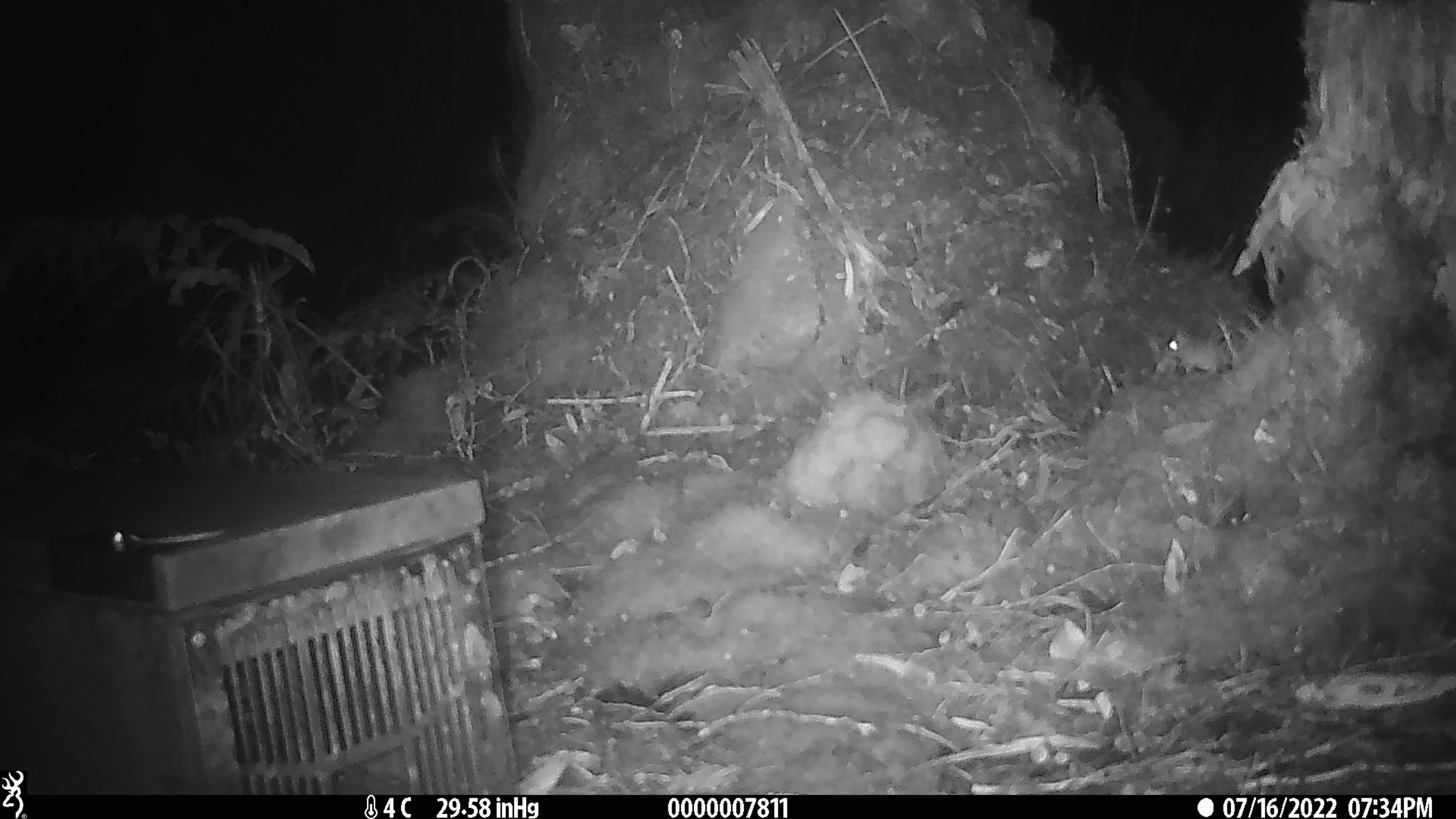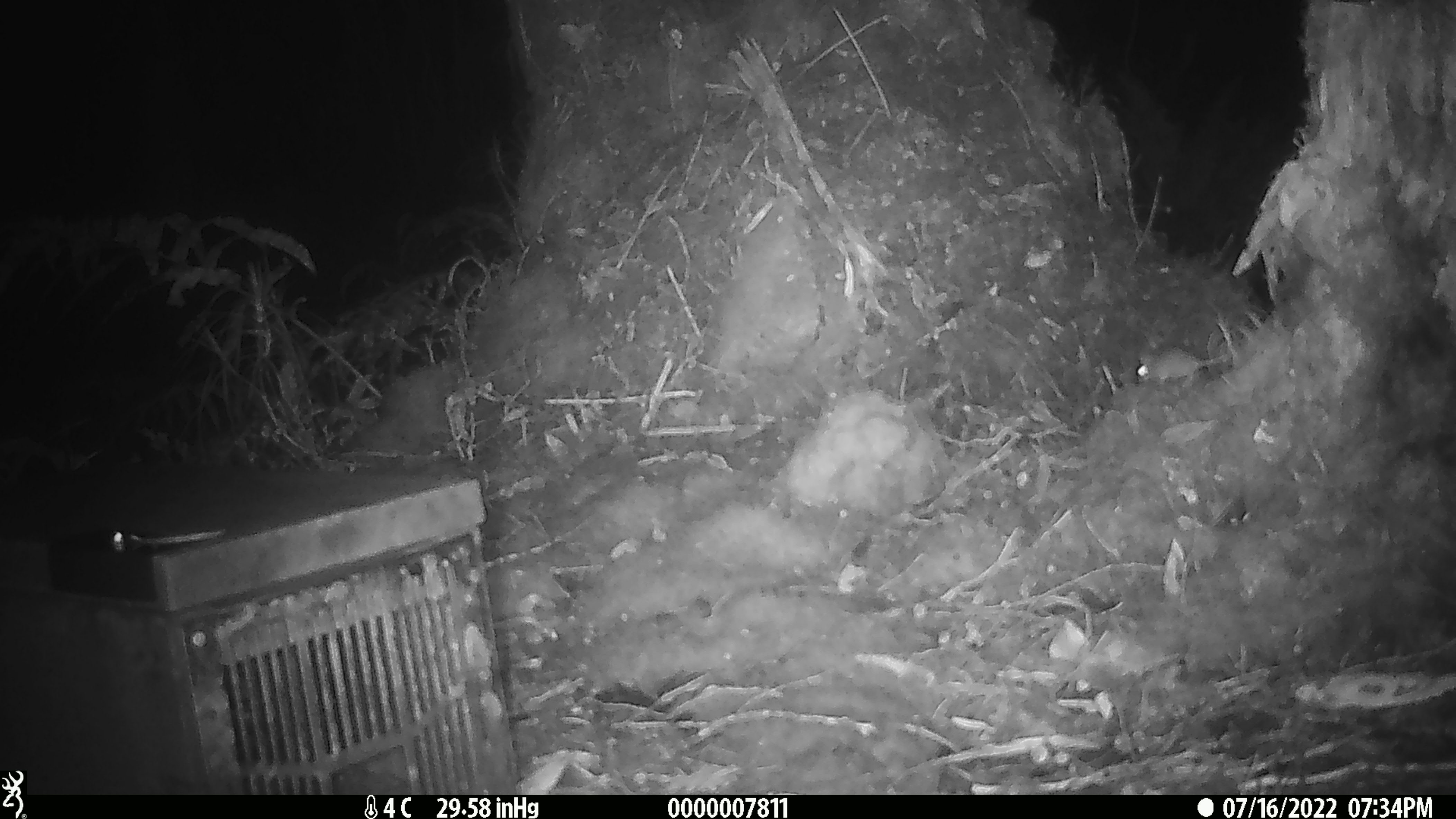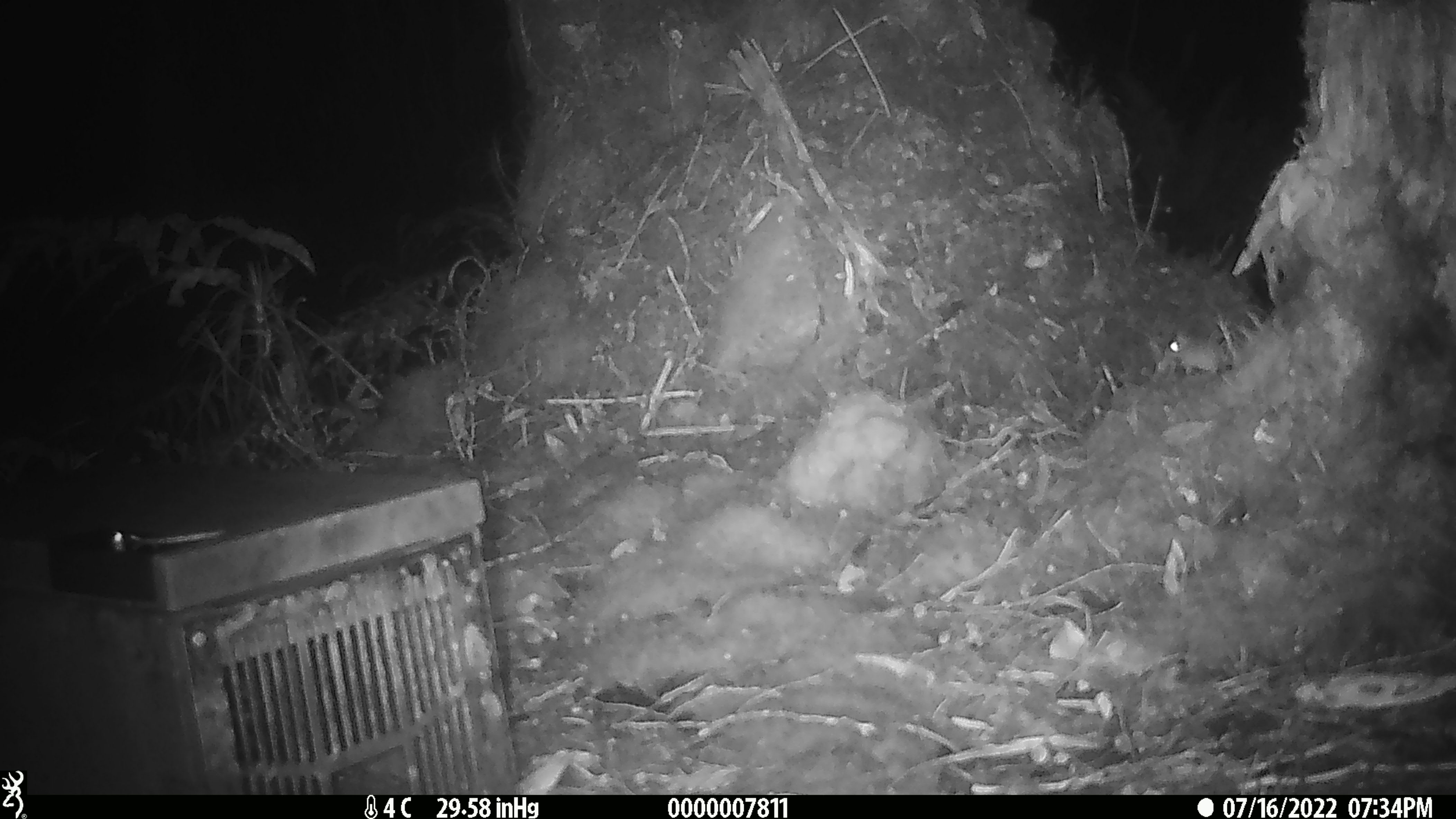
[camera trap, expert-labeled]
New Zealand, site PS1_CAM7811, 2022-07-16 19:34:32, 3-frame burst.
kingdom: Animalia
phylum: Chordata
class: Mammalia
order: Rodentia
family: Muridae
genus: Mus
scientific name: Mus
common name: mouse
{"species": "mouse (Mus)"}